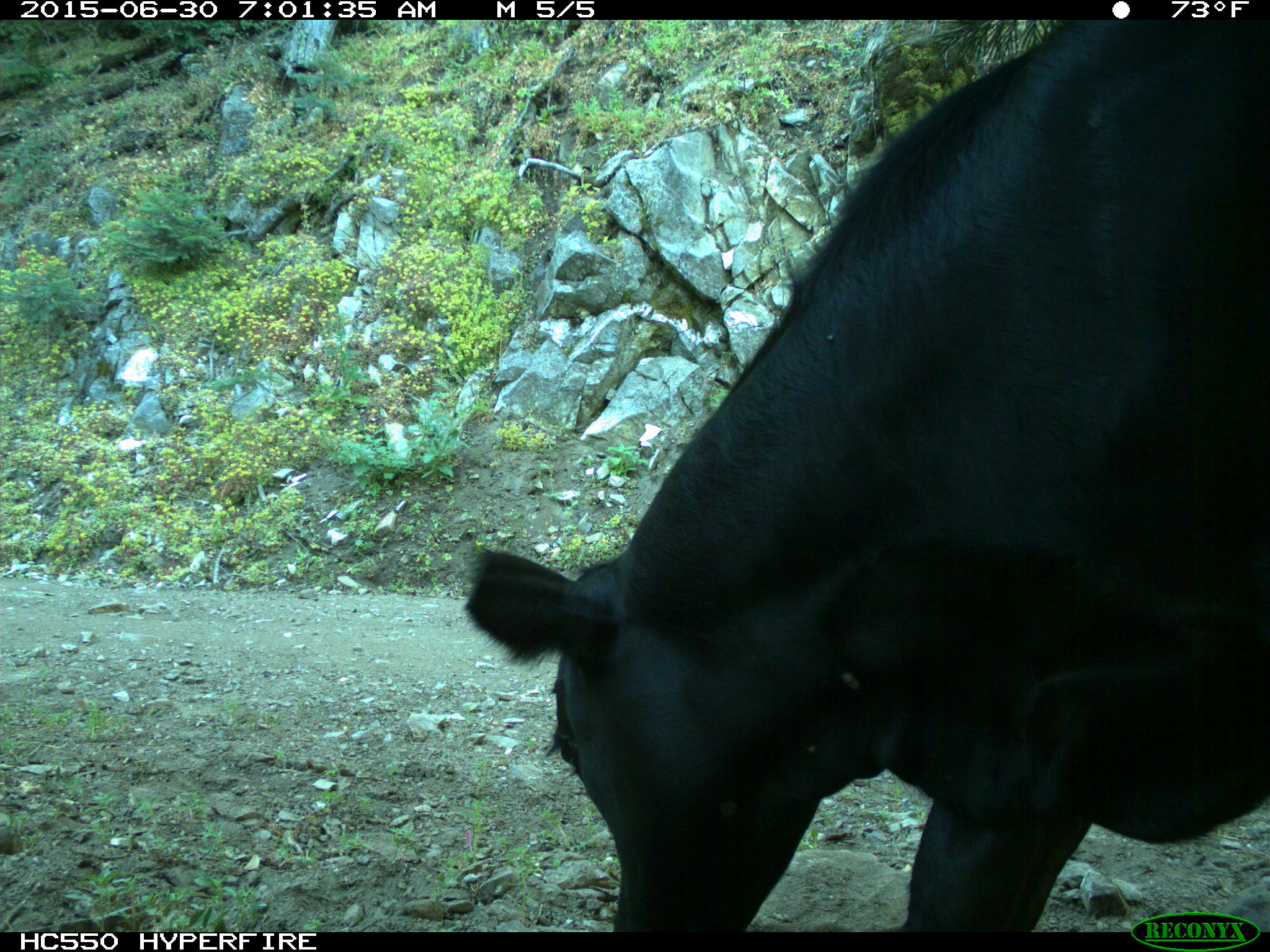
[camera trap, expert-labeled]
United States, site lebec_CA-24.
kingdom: Animalia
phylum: Chordata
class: Mammalia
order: Artiodactyla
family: Bovidae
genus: Bos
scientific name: Bos taurus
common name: domestic cow